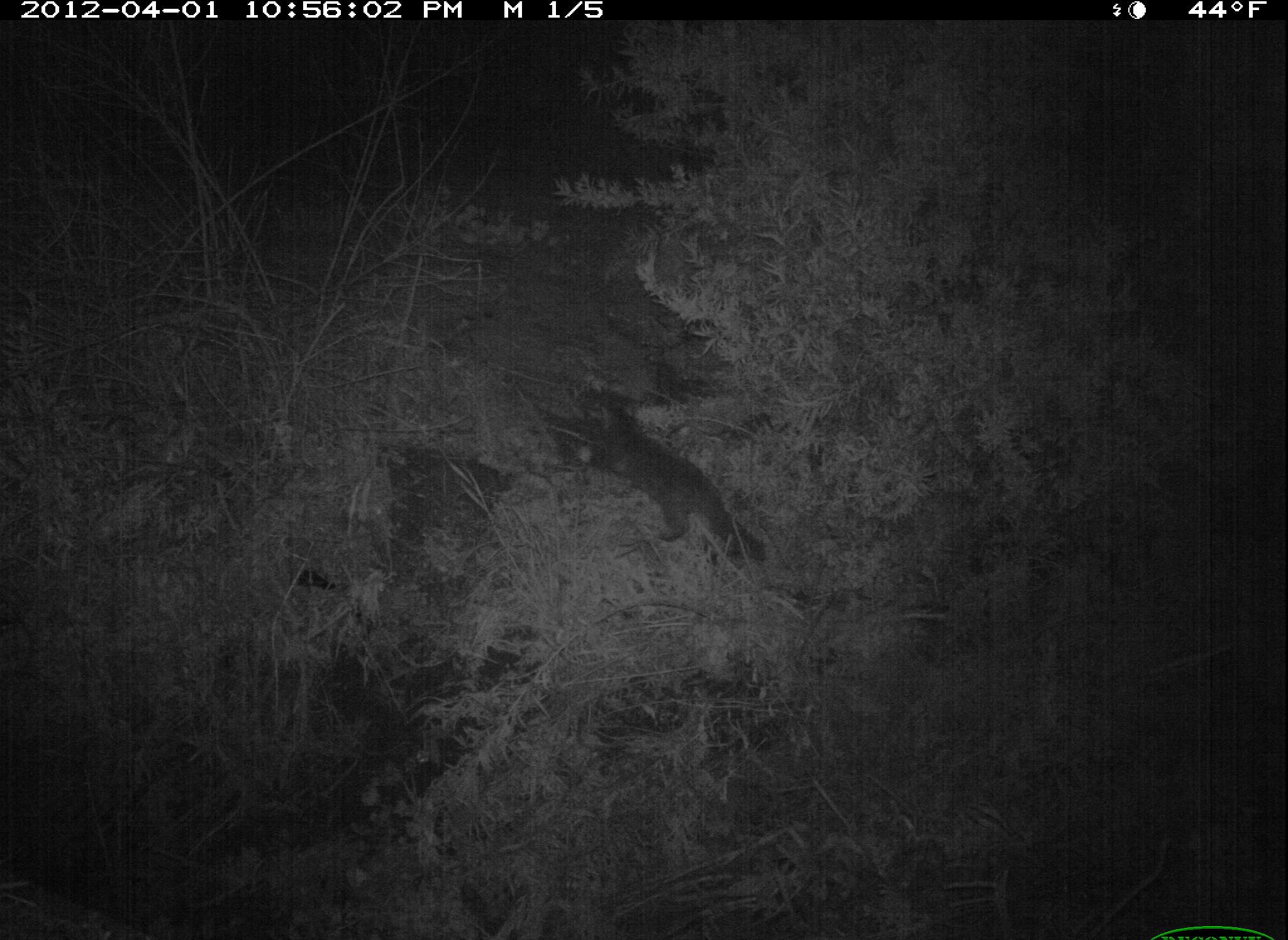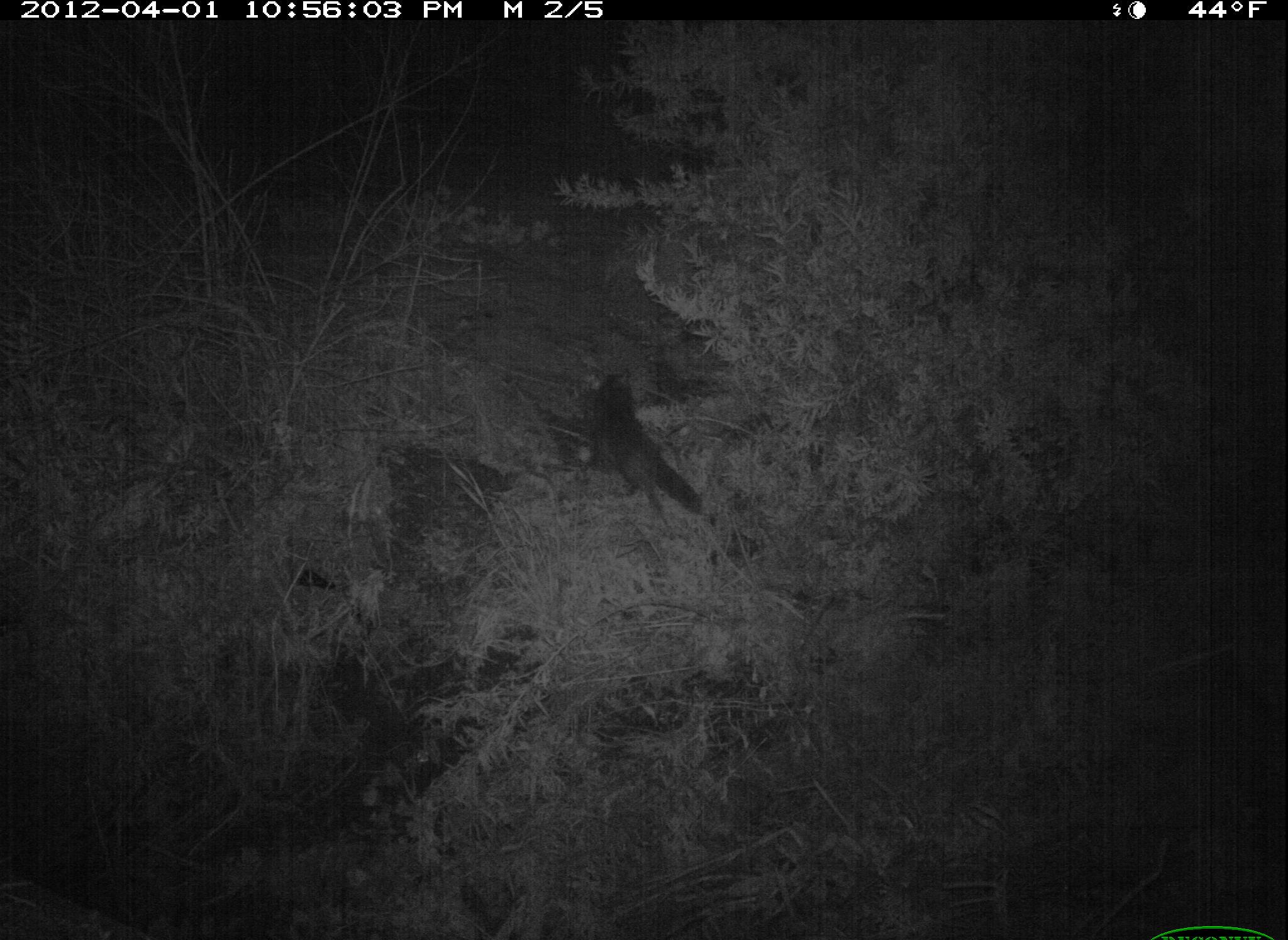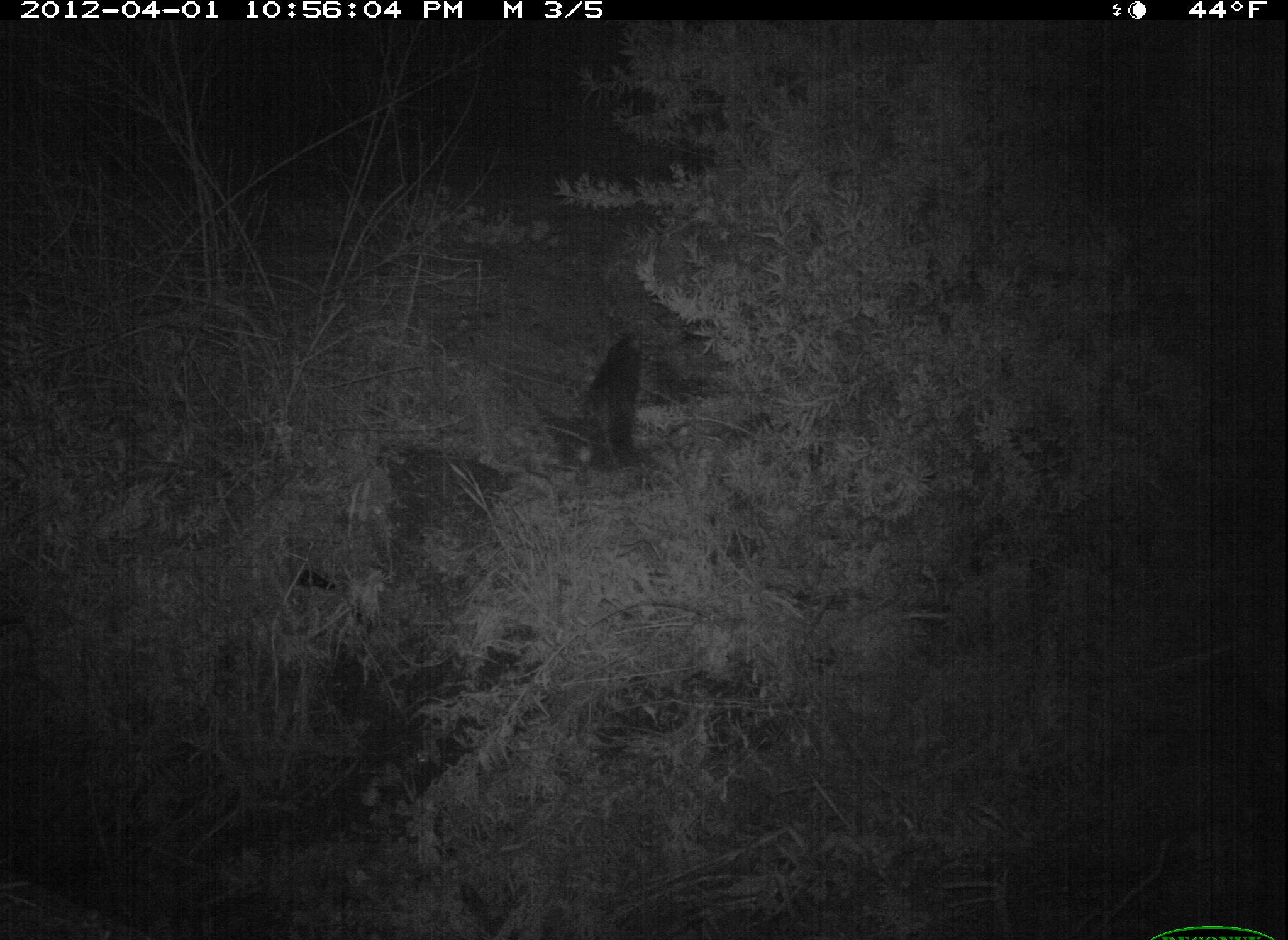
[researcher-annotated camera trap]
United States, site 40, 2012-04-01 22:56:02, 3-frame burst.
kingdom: Animalia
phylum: Chordata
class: Mammalia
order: Carnivora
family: Felidae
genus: Felis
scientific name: Felis catus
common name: cat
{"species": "cat (Felis catus)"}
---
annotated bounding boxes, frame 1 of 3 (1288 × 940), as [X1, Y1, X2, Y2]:
cat: [536, 325, 778, 619]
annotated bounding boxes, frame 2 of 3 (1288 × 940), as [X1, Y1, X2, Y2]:
cat: [551, 354, 733, 557]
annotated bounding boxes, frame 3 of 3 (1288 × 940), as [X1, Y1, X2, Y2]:
cat: [573, 317, 658, 483]